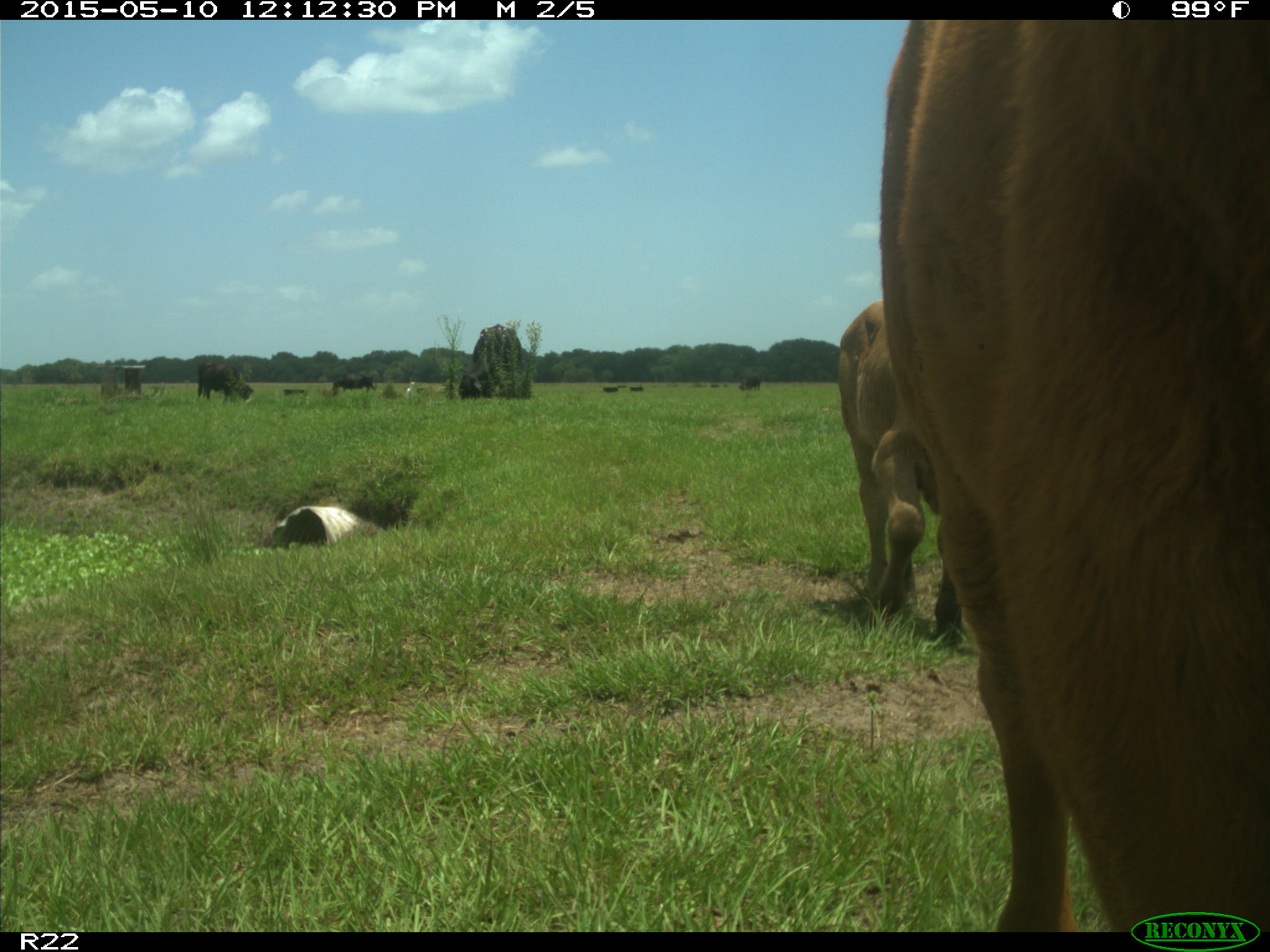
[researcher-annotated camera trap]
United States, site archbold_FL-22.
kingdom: Animalia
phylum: Chordata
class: Mammalia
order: Artiodactyla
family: Bovidae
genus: Bos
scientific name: Bos taurus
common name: domestic cow